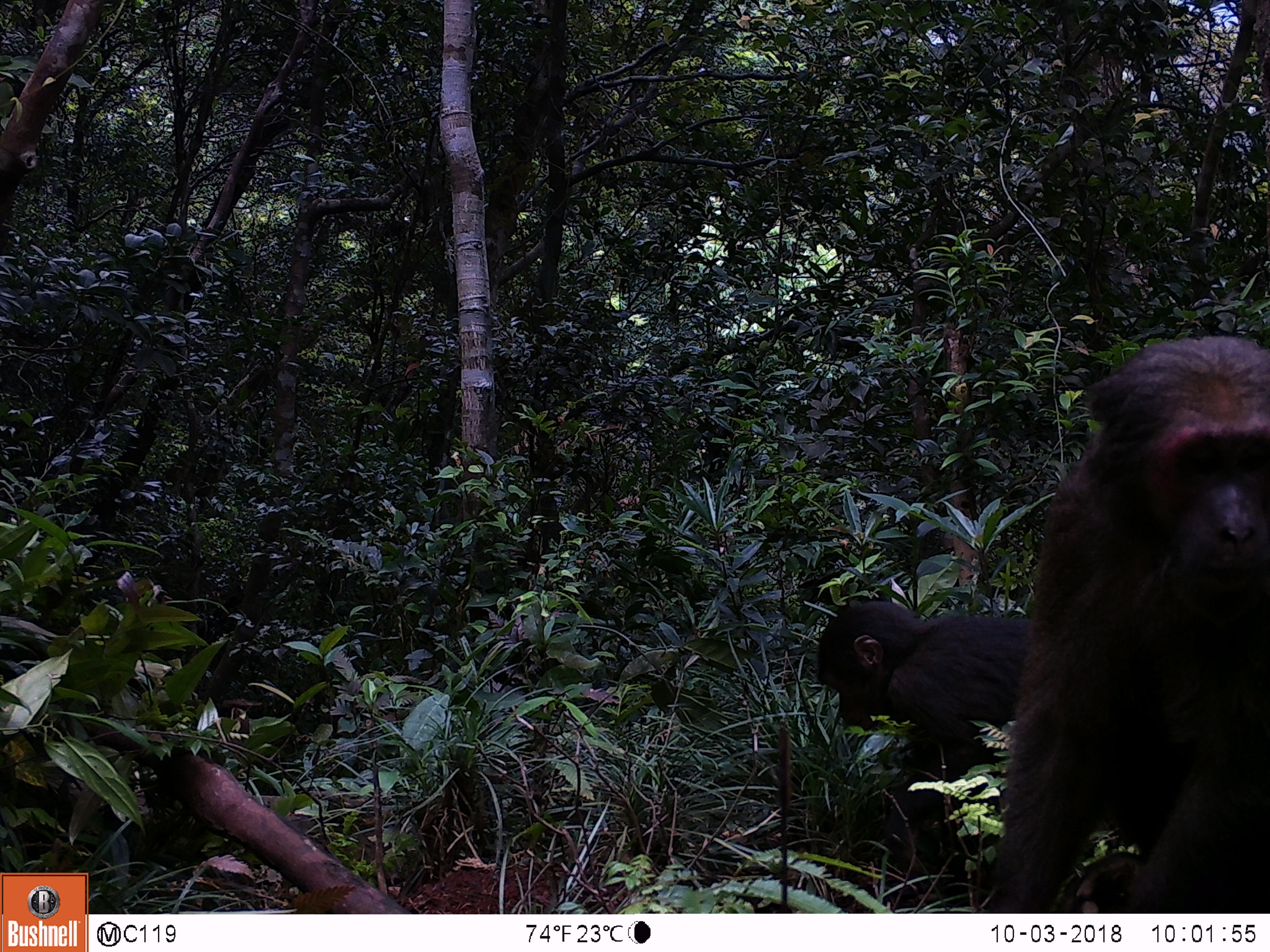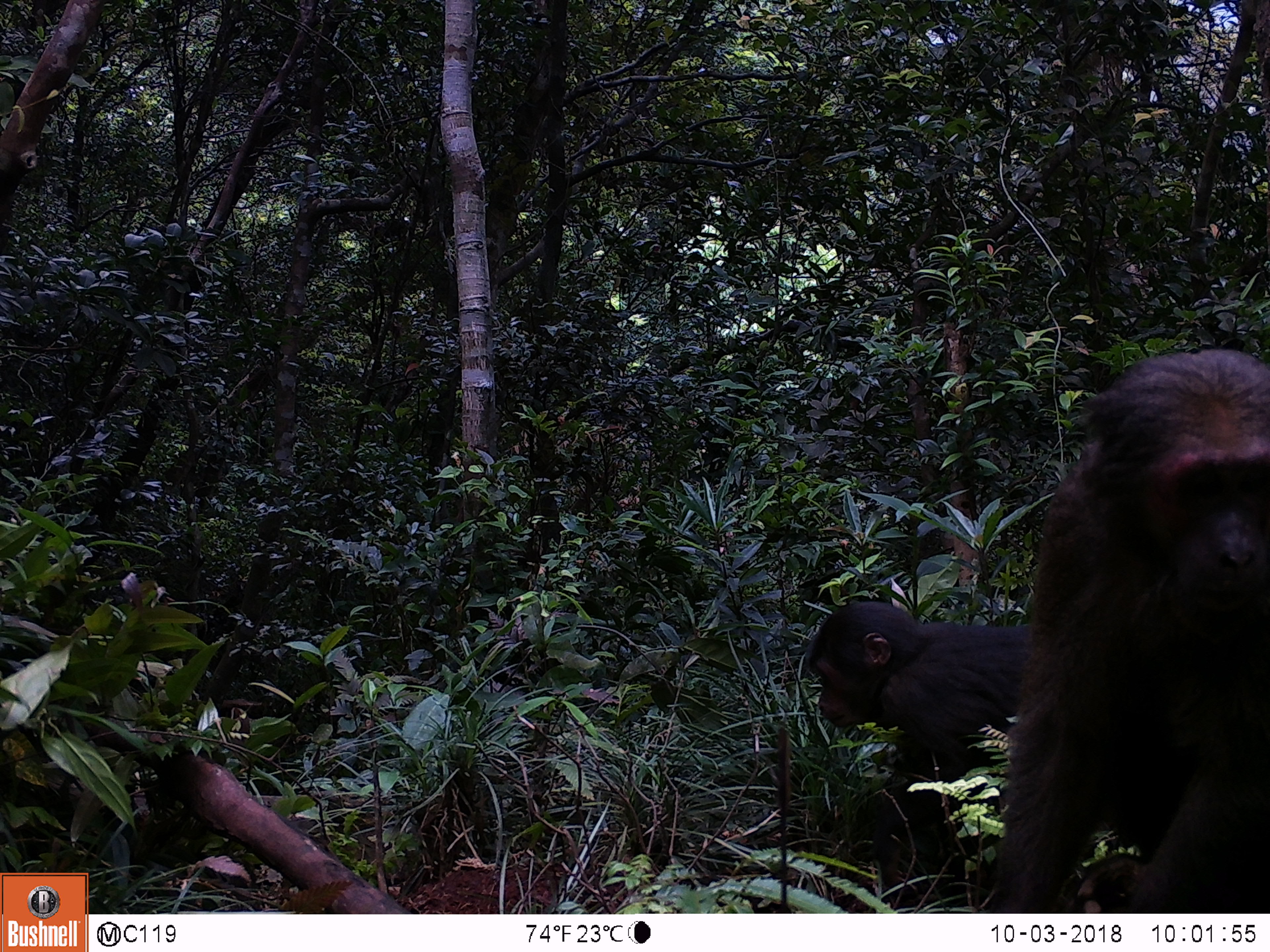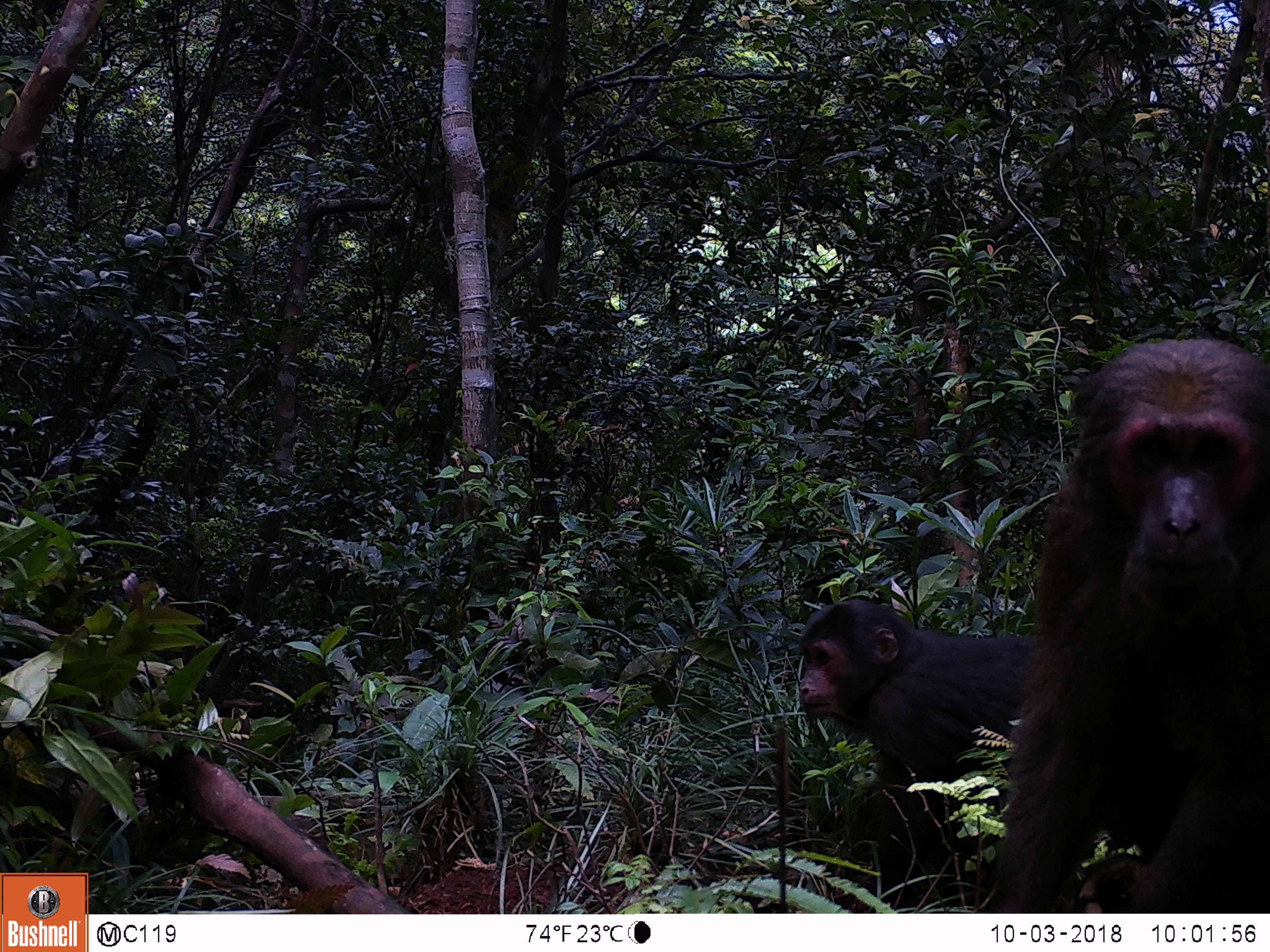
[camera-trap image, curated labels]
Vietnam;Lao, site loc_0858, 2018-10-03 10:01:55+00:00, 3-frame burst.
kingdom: Animalia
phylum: Chordata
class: Mammalia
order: Primates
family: Cercopithecidae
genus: Macaca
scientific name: Macaca arctoides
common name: stump-tailed macaque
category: stump tailed macaque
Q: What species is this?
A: Stump tailed macaque (stump-tailed macaque) (Macaca arctoides).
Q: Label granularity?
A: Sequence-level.